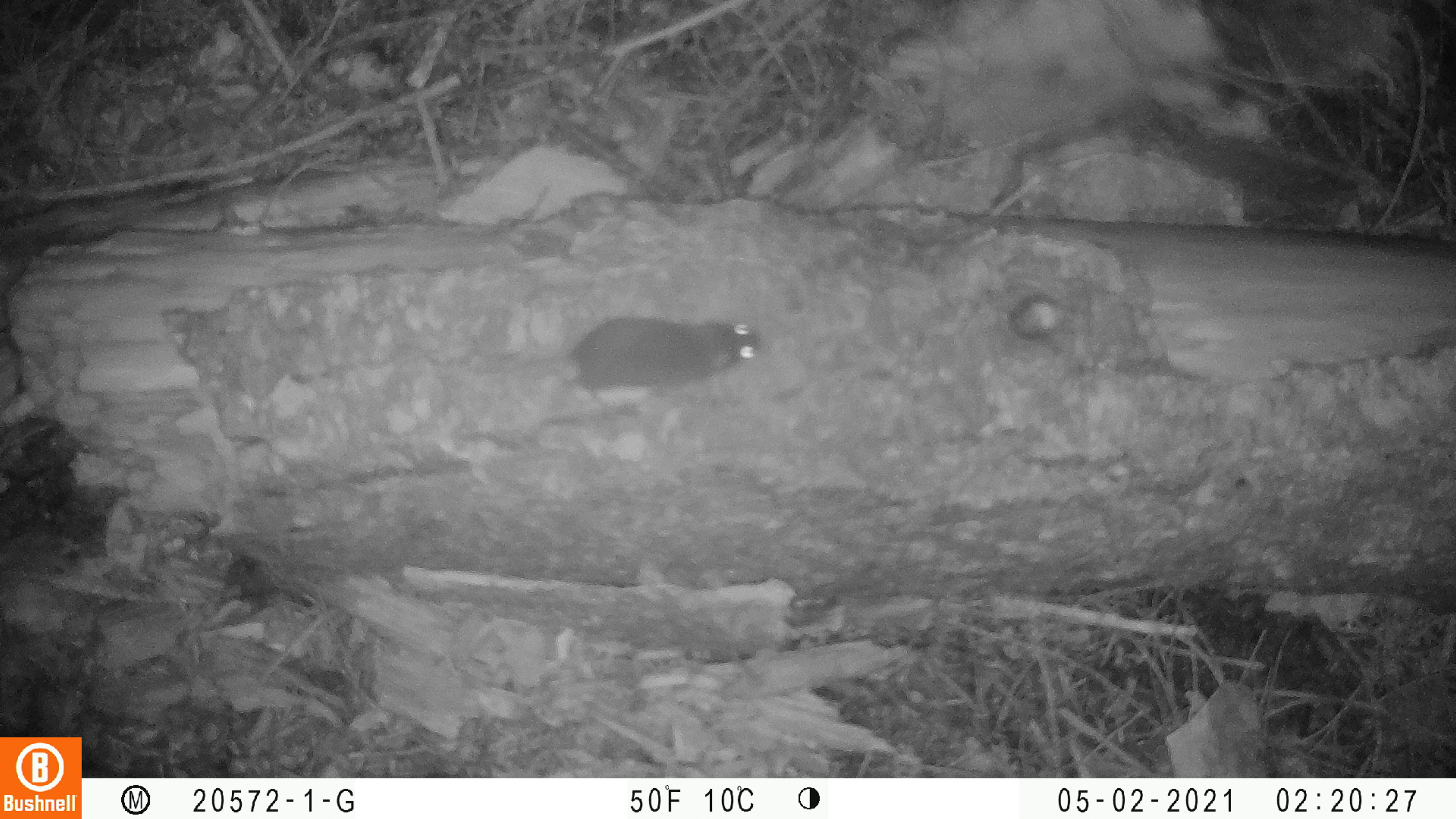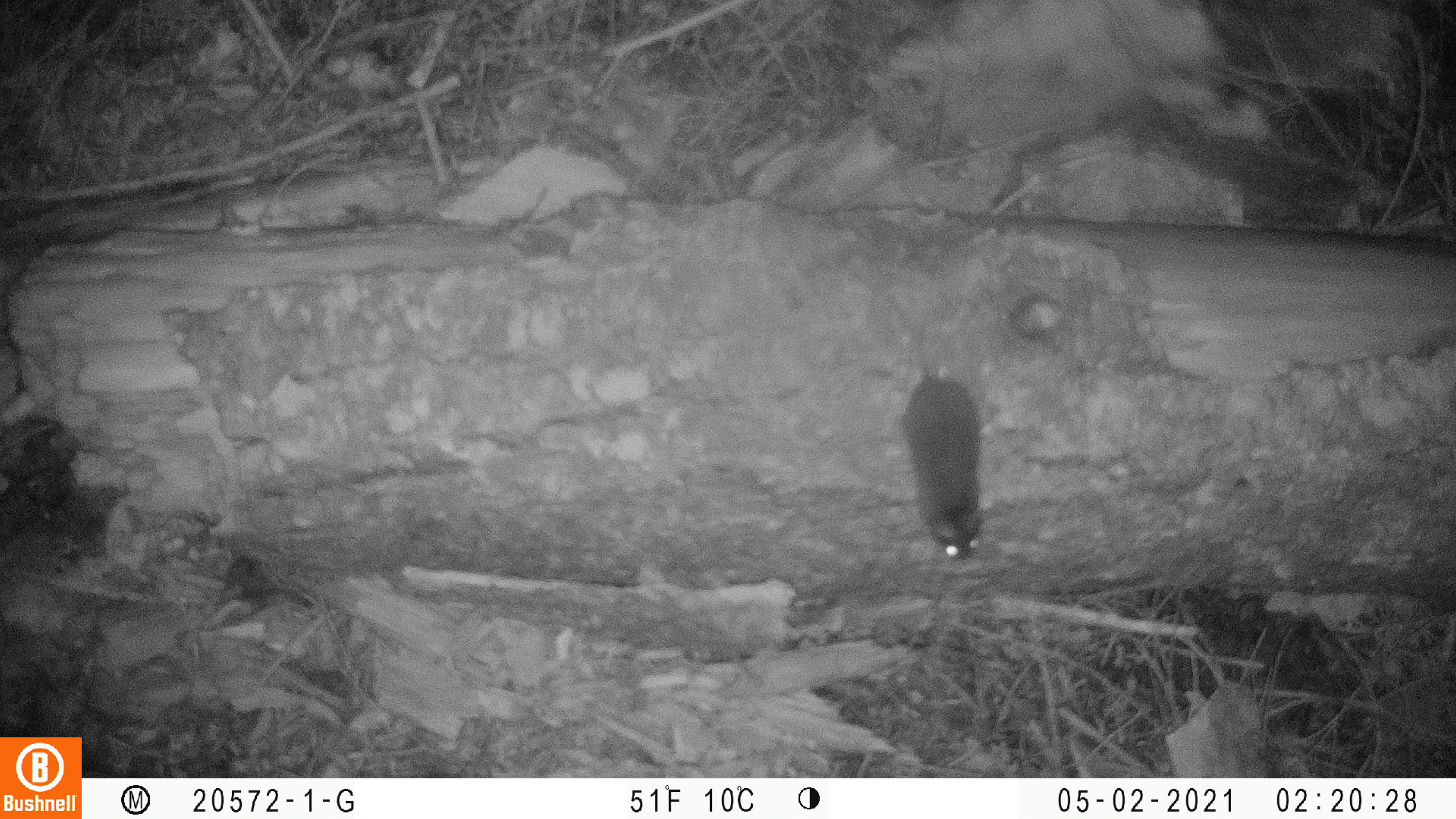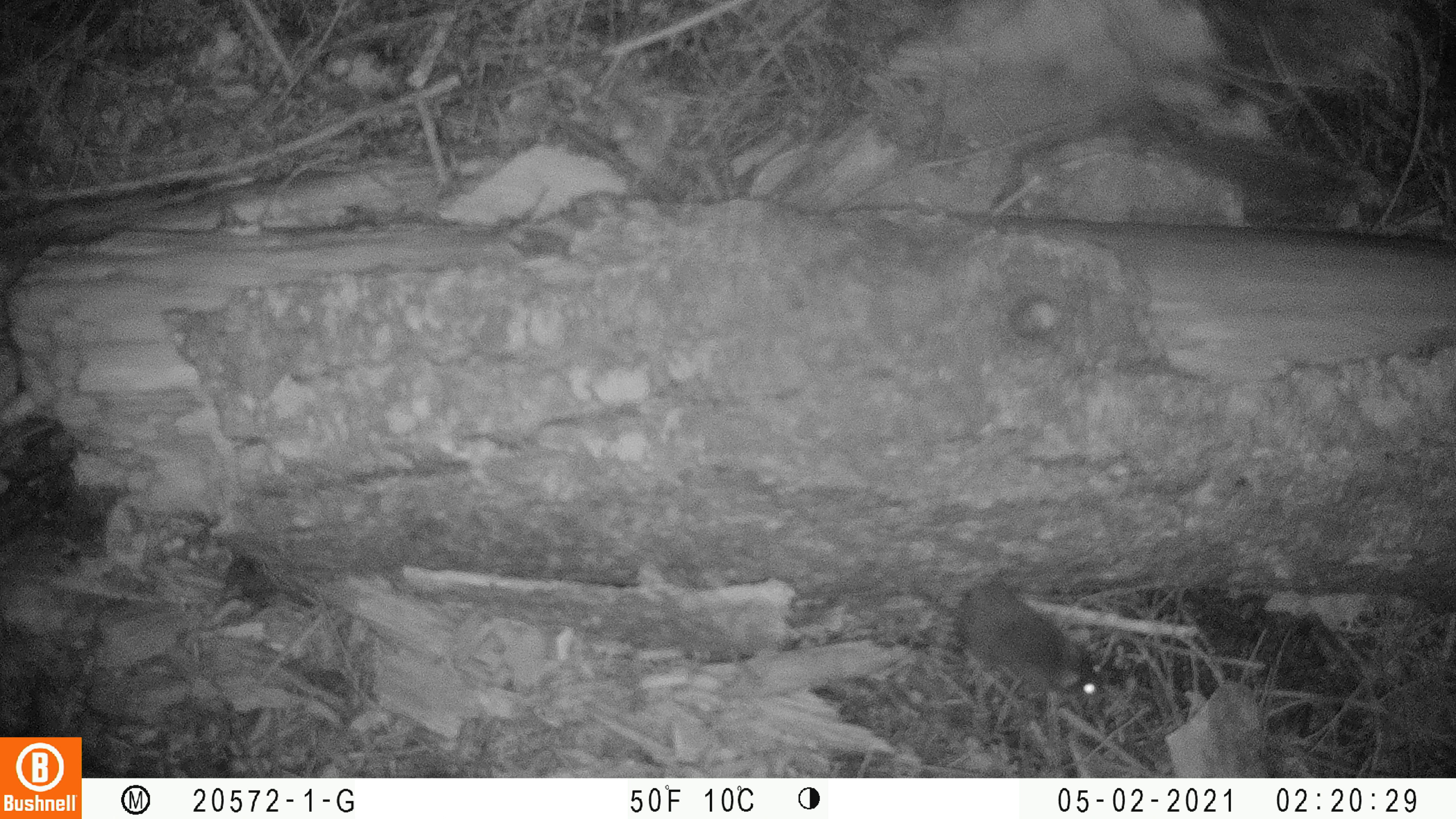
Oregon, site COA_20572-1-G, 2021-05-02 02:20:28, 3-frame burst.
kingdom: Animalia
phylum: Chordata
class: Mammalia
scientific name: Mammalia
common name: small mammal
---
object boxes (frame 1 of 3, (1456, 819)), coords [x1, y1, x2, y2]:
small mammal: [475, 314, 766, 401]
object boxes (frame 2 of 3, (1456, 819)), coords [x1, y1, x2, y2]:
small mammal: [885, 293, 993, 564]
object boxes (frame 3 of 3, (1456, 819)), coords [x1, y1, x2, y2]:
small mammal: [886, 573, 1113, 705]